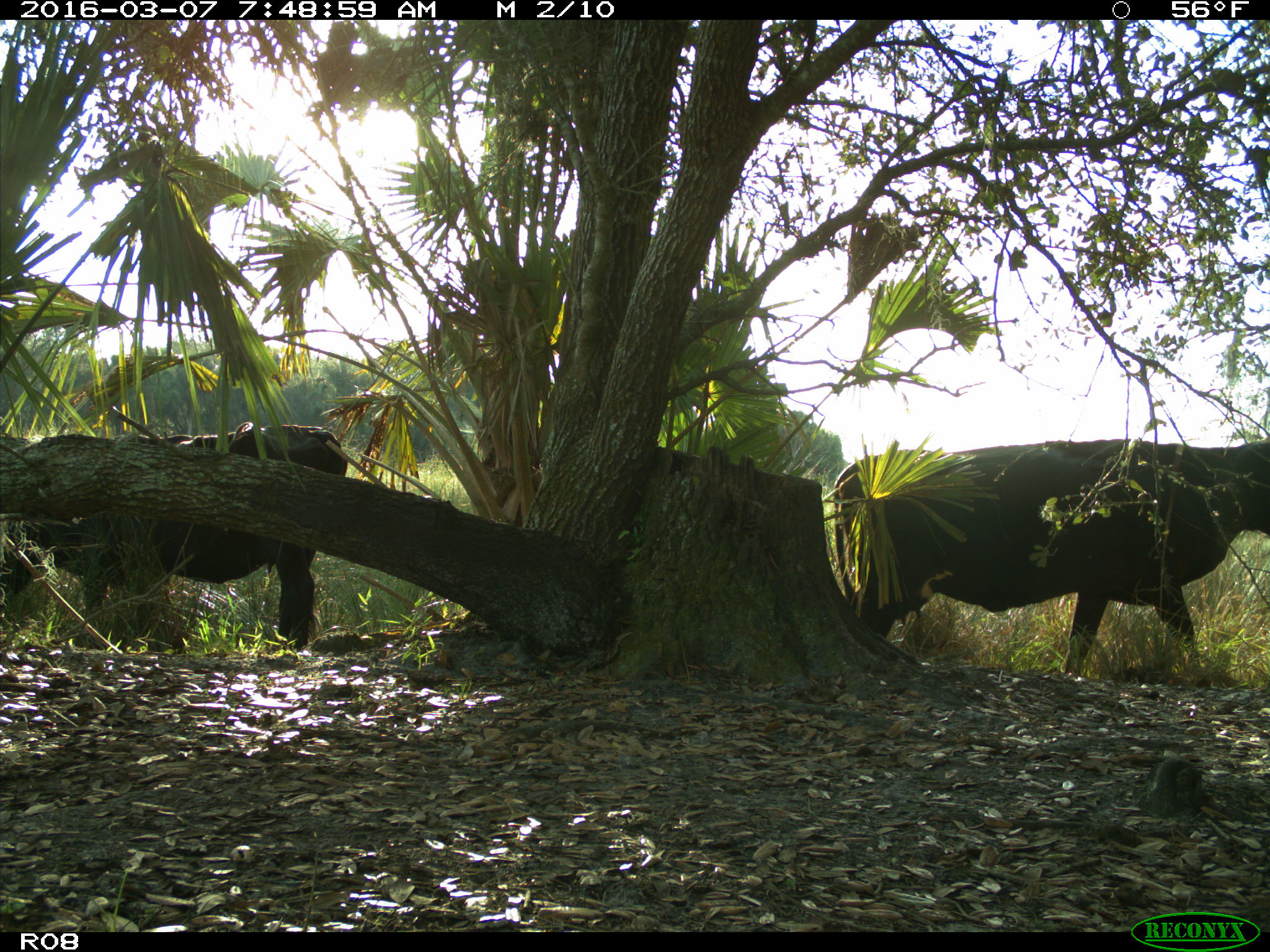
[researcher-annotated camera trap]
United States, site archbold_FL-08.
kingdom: Animalia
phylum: Chordata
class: Mammalia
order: Artiodactyla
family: Bovidae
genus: Bos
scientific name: Bos taurus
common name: domestic cow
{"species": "Bos taurus (domestic cow)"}